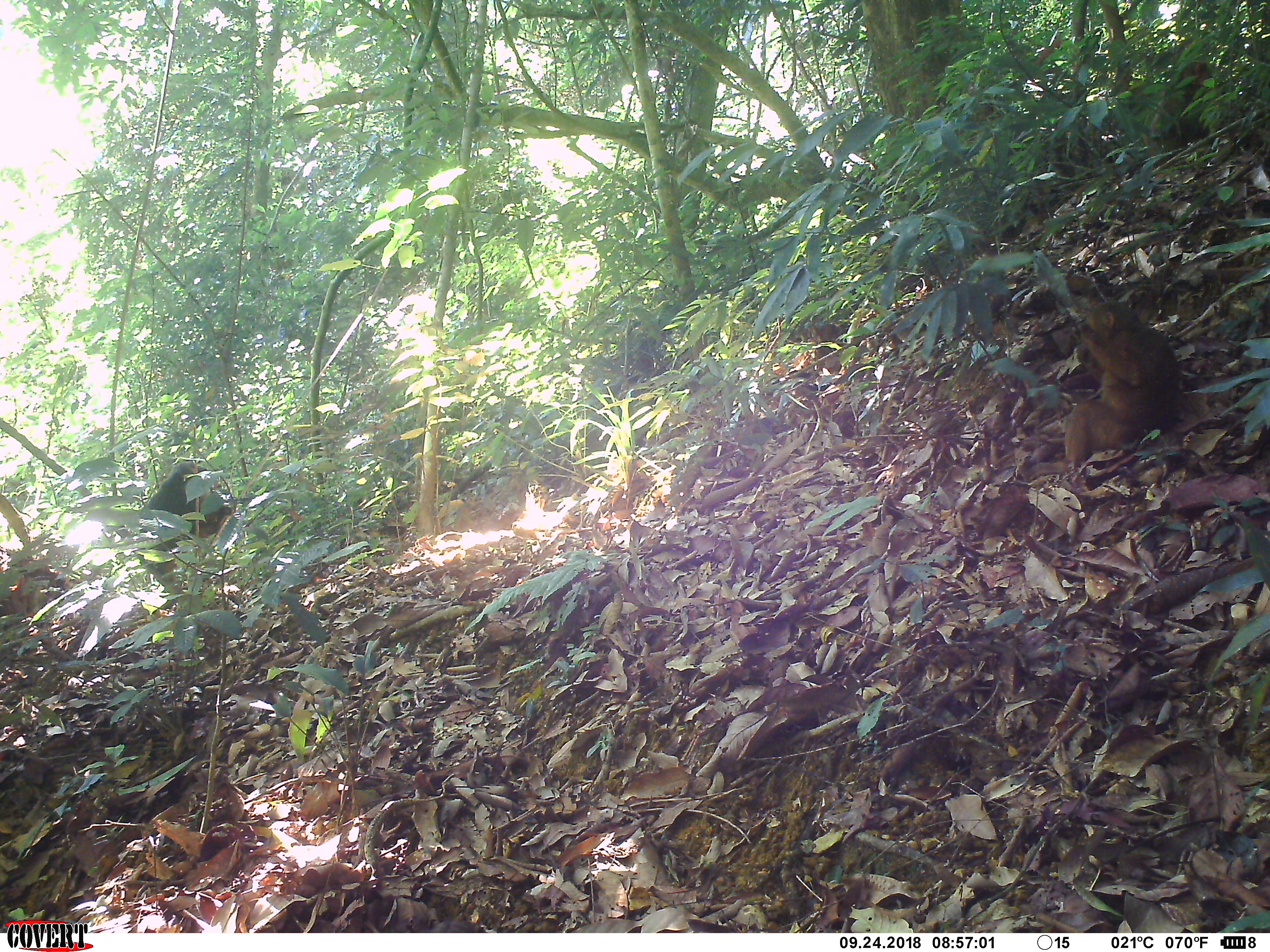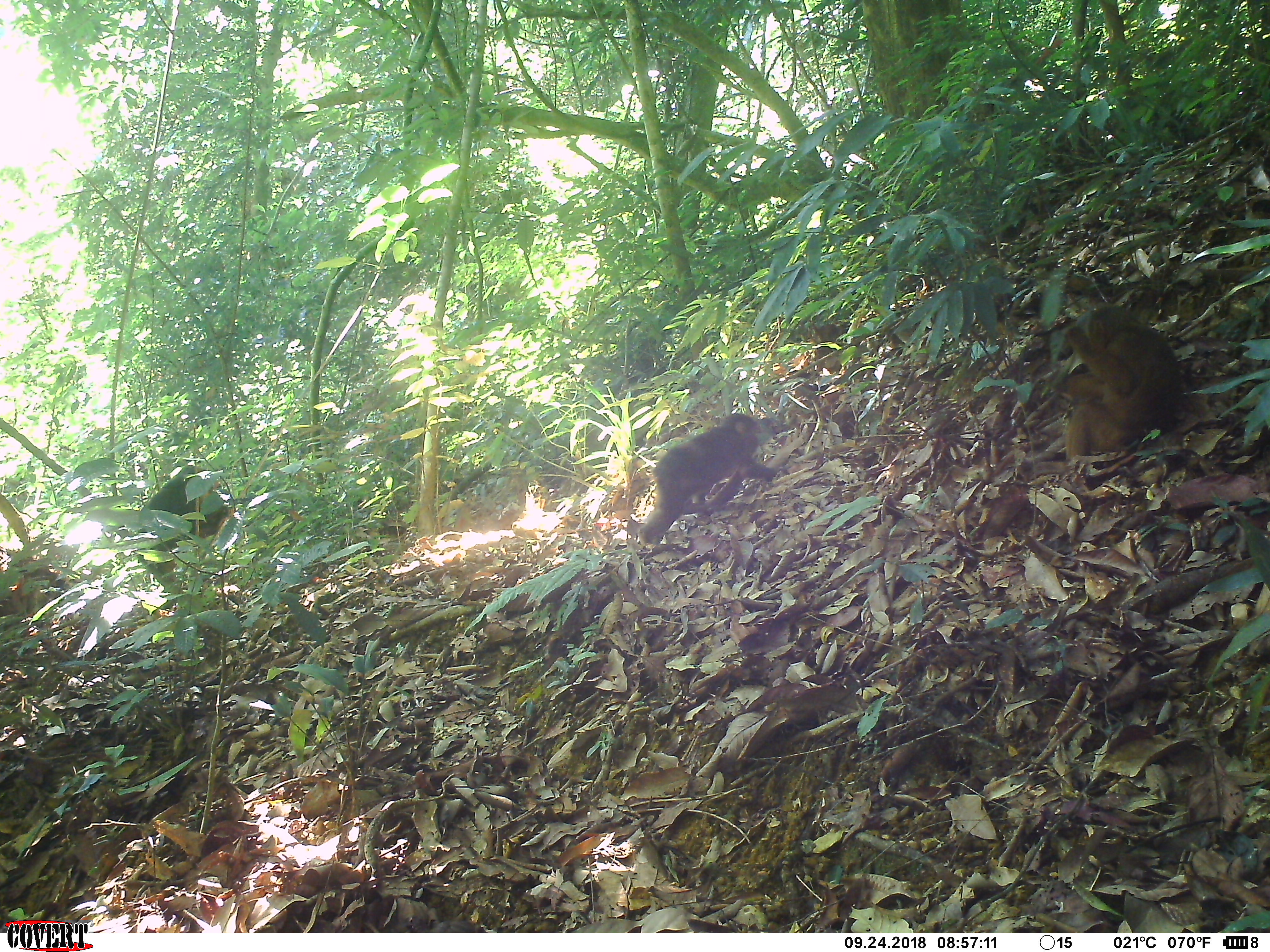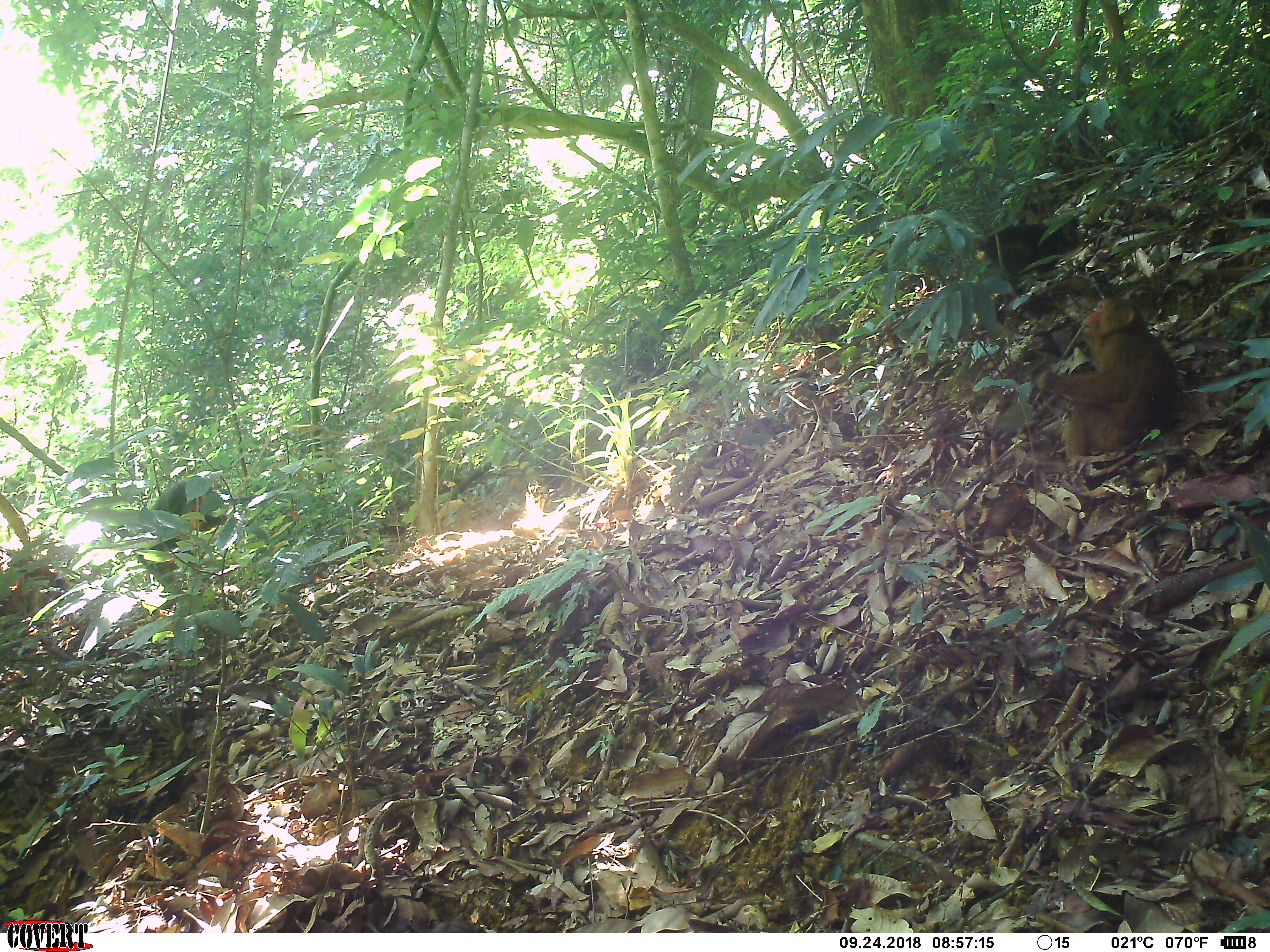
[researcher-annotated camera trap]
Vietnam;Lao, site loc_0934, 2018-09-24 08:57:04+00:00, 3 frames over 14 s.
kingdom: Animalia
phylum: Chordata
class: Mammalia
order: Primates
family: Cercopithecidae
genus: Macaca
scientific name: Macaca arctoides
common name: stump-tailed macaque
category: stump tailed macaque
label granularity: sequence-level